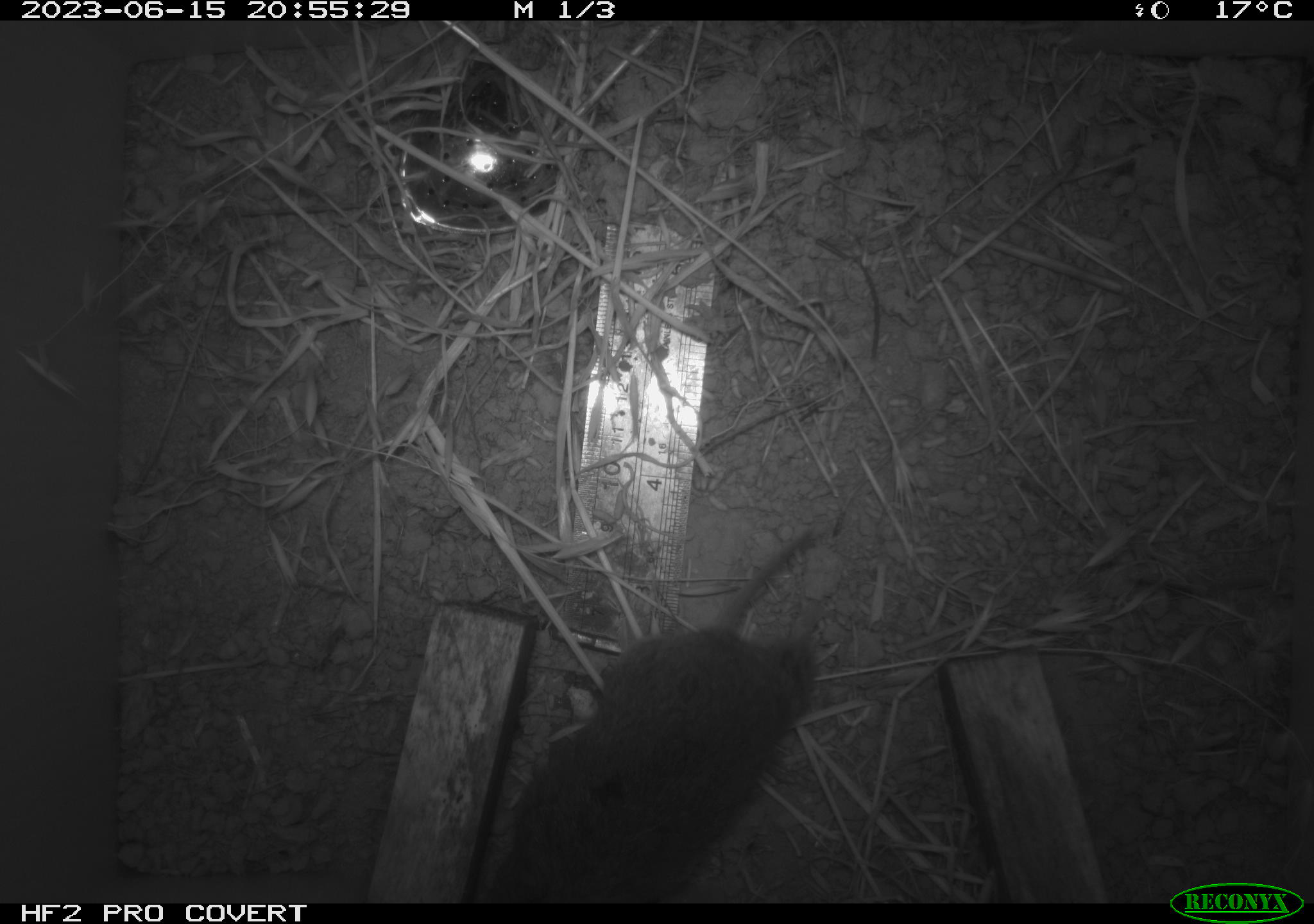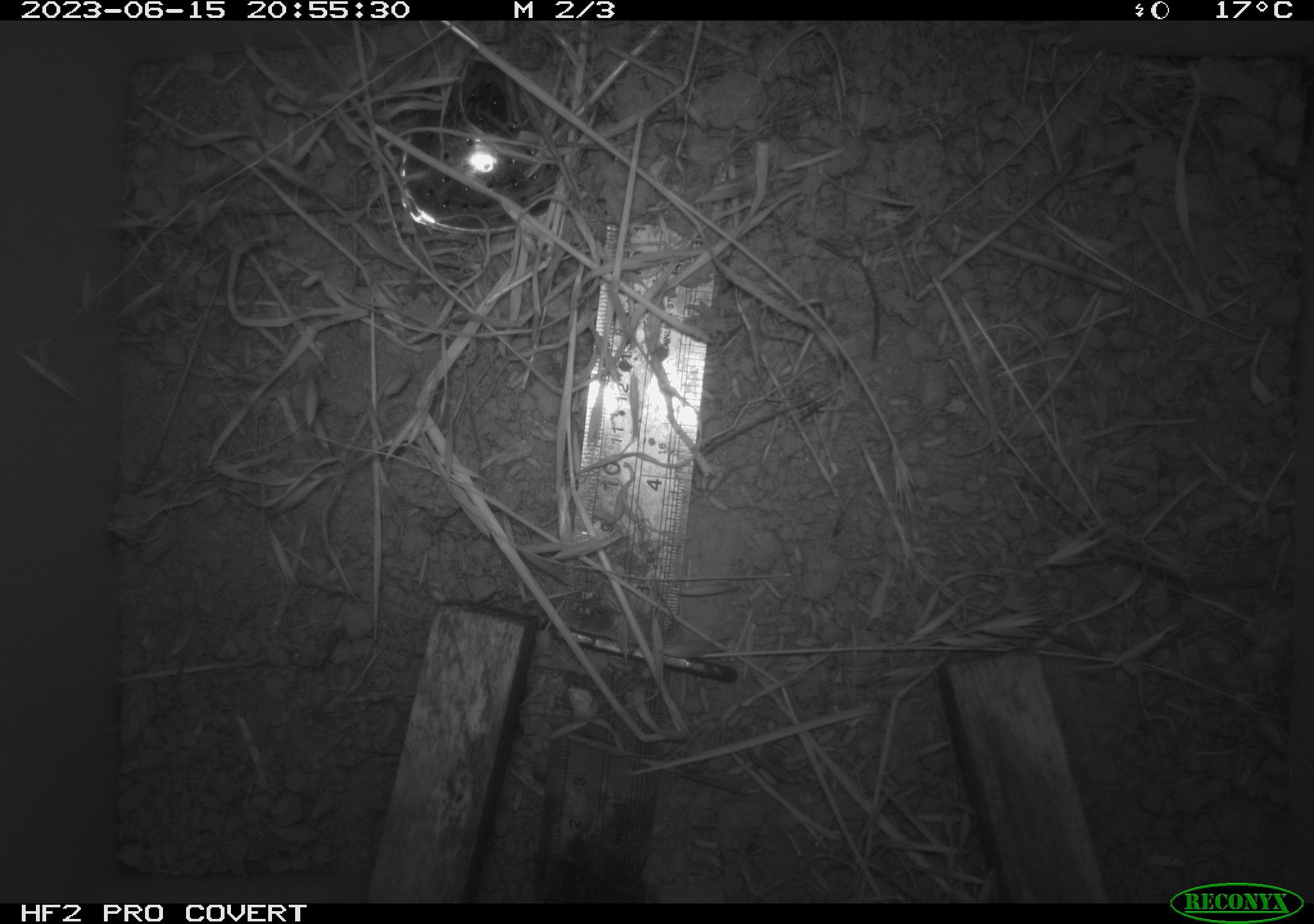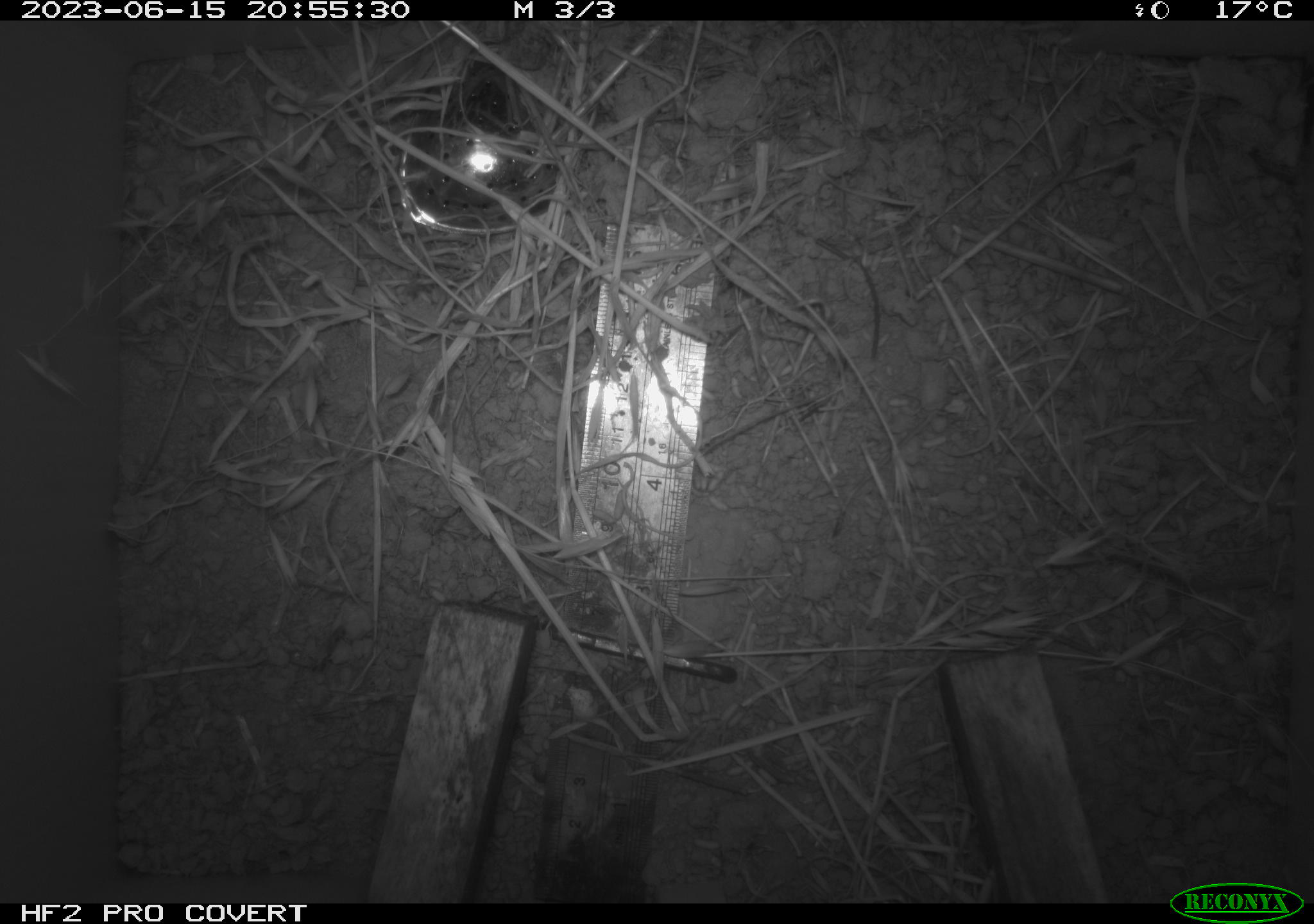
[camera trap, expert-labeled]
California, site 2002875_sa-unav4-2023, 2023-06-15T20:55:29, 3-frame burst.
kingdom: Animalia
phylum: Chordata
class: Mammalia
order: Rodentia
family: Cricetidae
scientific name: Arvicolinae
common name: voles, lemmings, and muskrats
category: arvicolinae subfamily